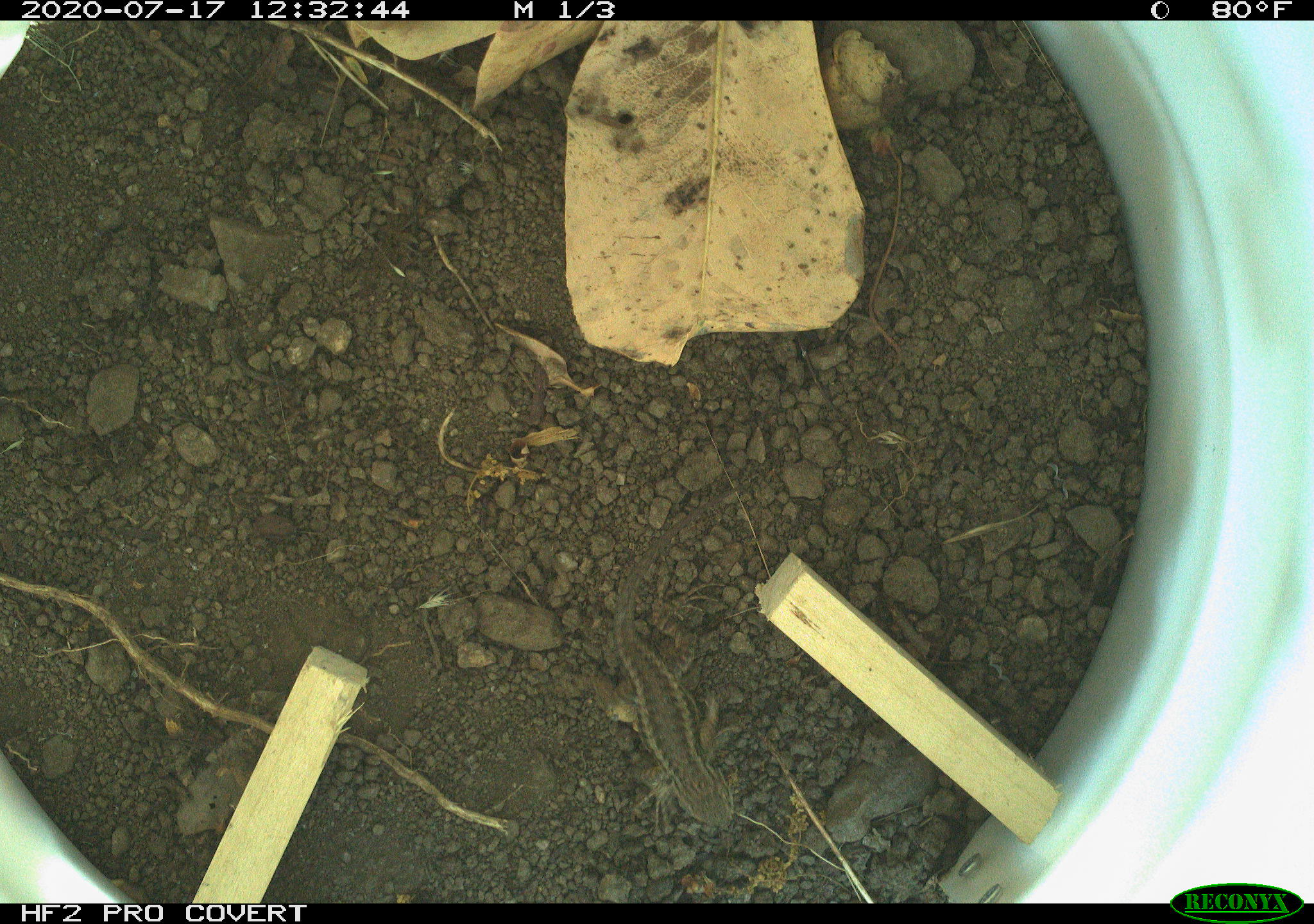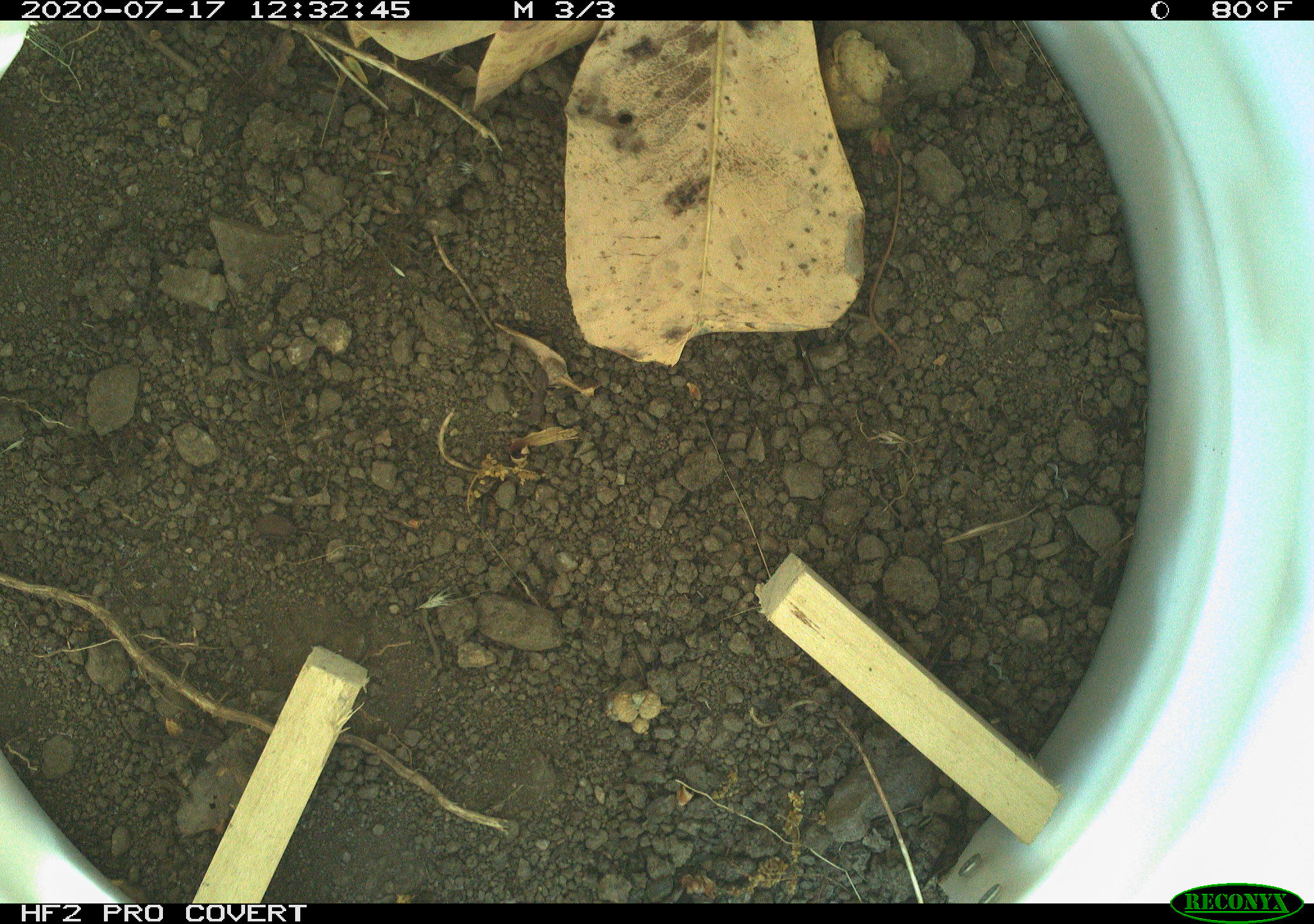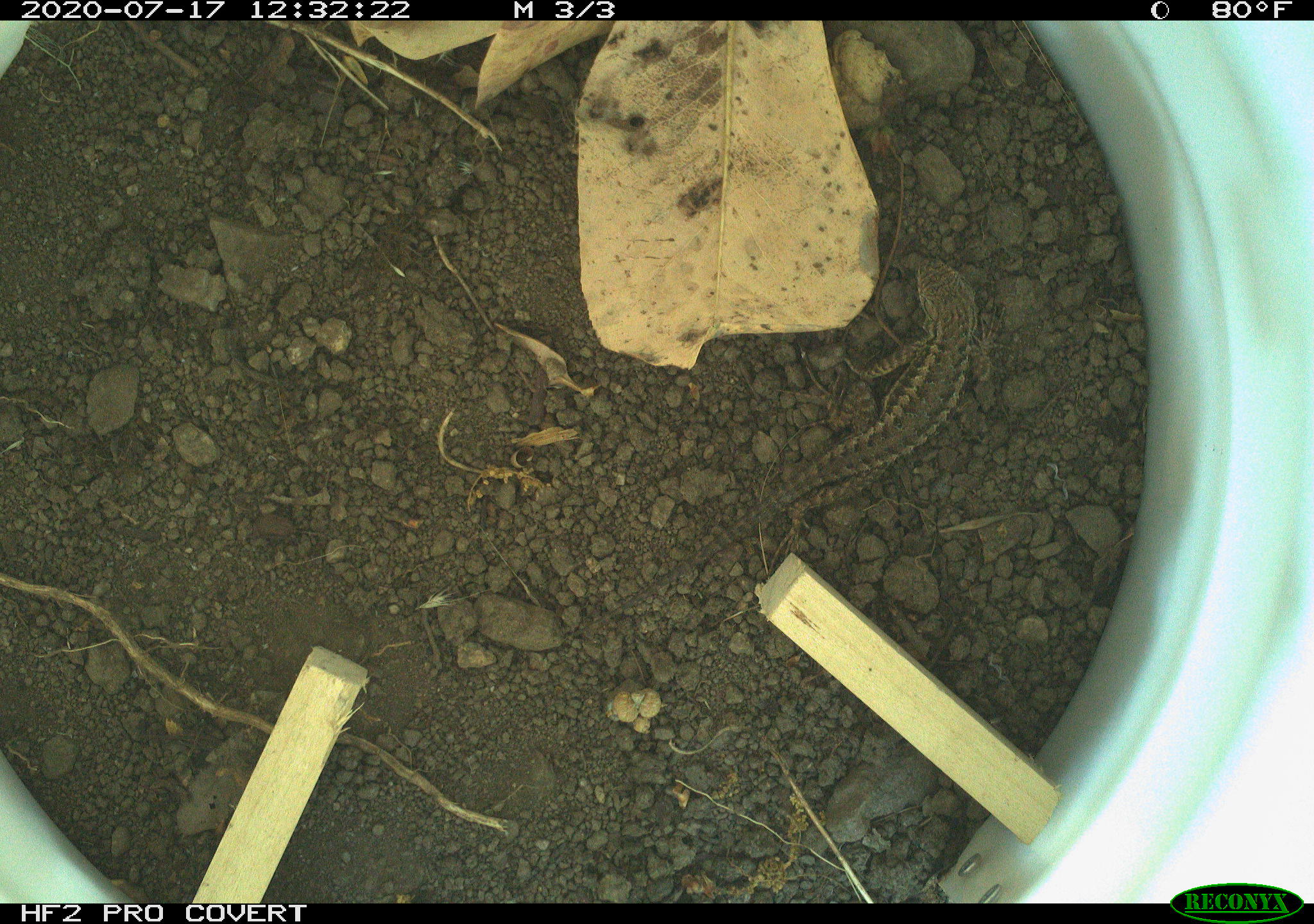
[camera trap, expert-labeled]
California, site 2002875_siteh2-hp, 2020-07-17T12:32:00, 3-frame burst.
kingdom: Animalia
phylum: Chordata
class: Reptilia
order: Squamata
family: Phrynosomatidae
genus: Sceloporus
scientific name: Sceloporus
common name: spiny lizards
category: sceloporus species